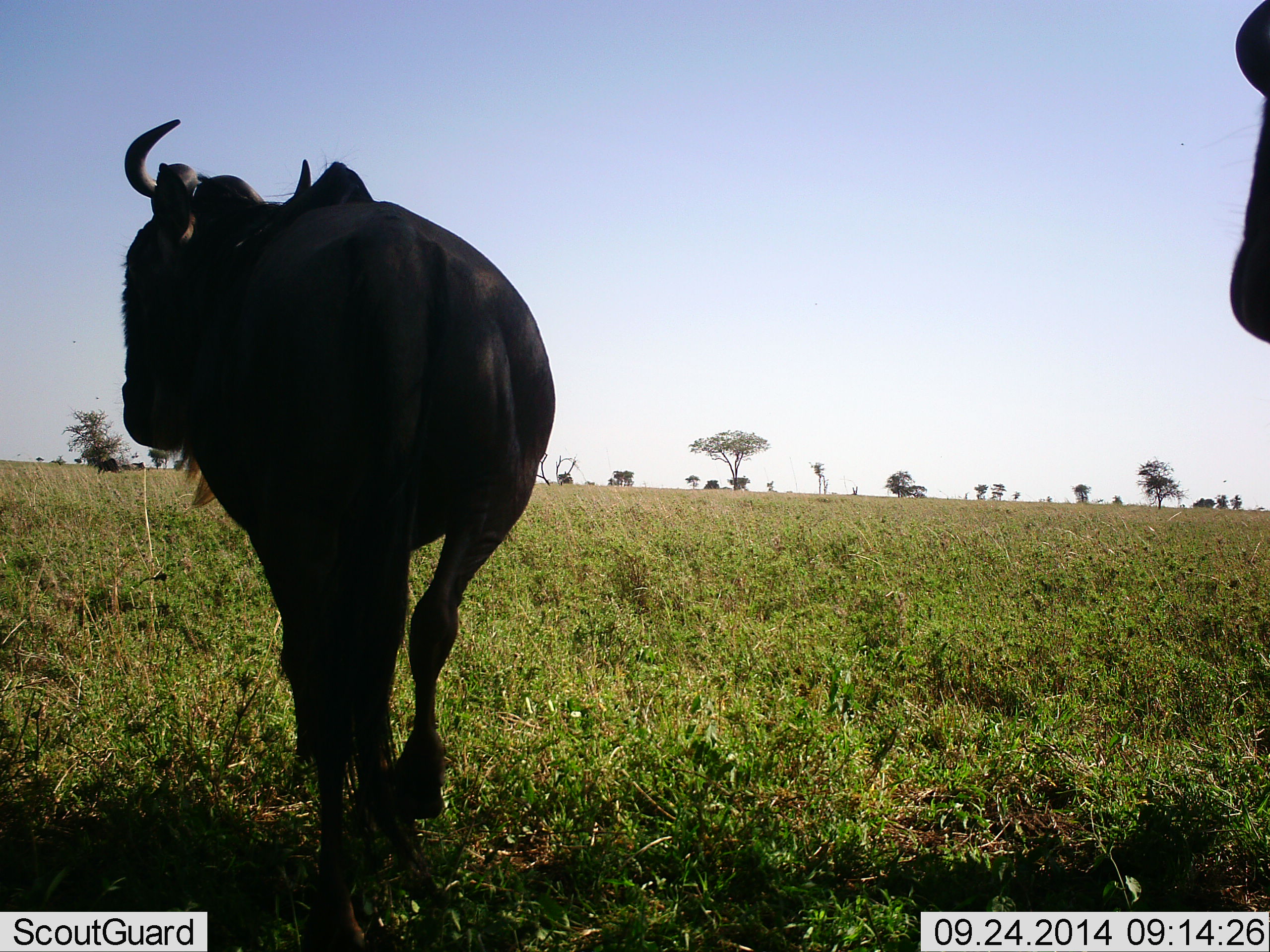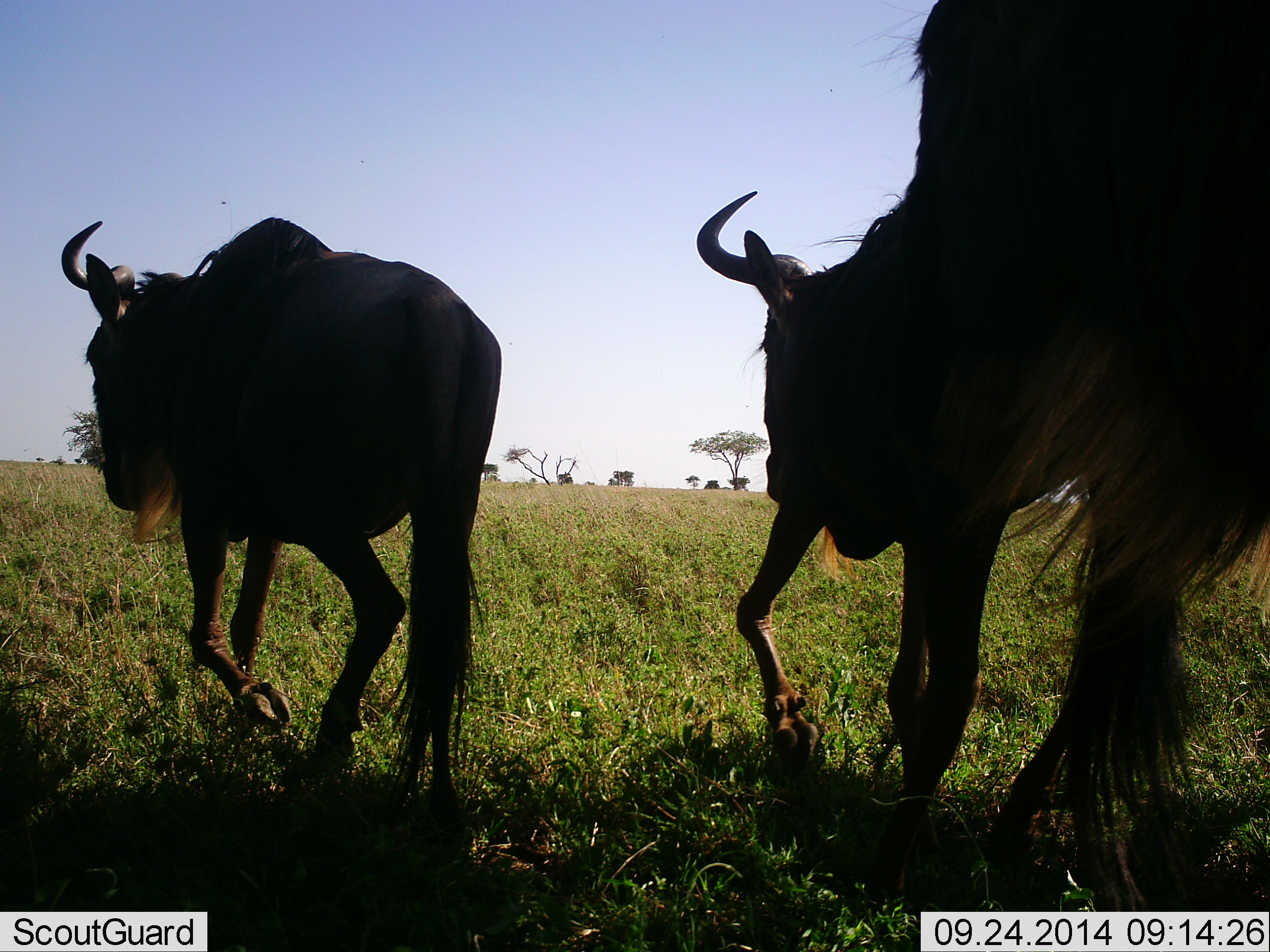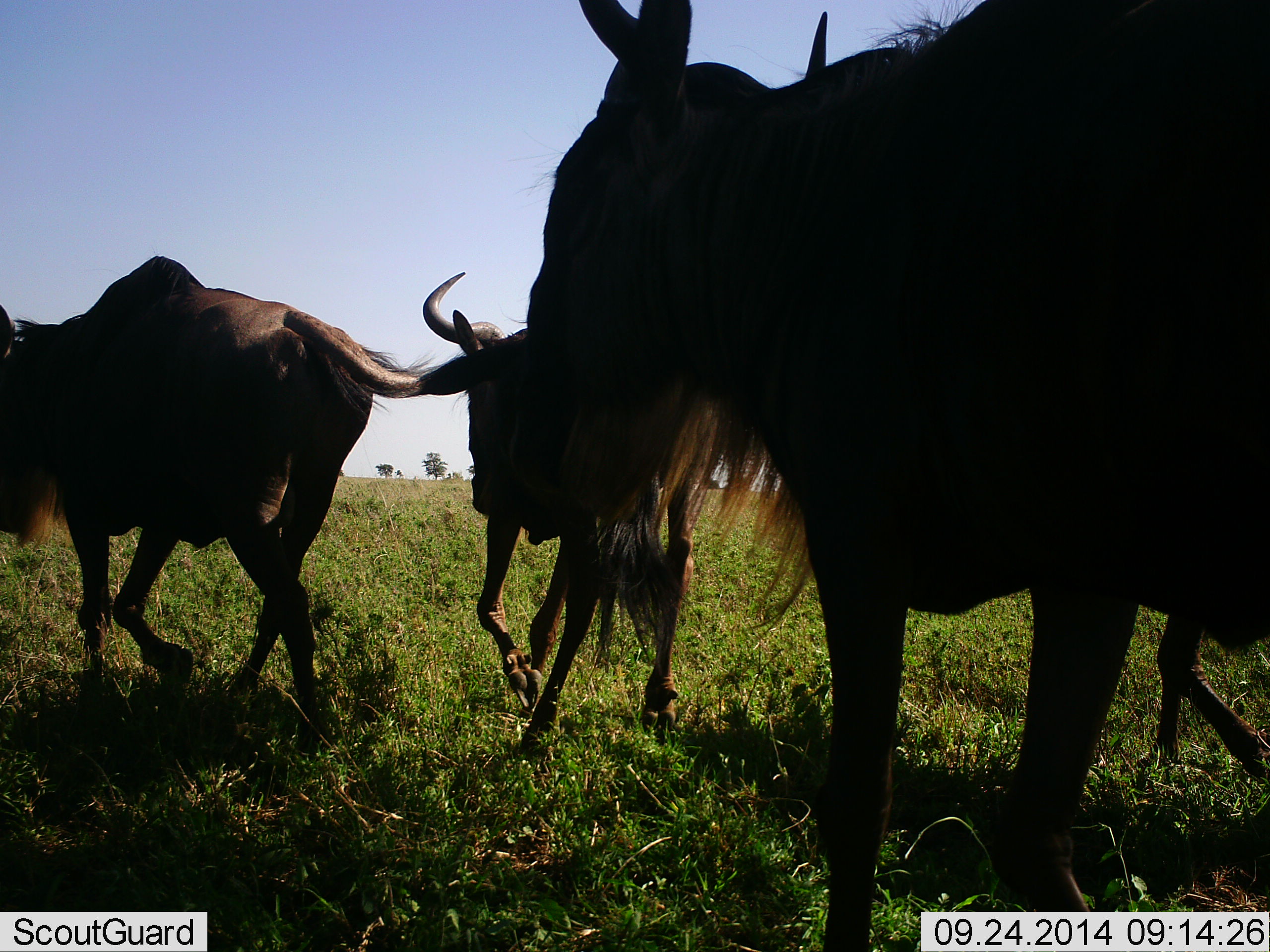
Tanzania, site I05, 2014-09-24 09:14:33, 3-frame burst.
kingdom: Animalia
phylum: Chordata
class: Mammalia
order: Artiodactyla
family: Bovidae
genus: Connochaetes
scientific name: Connochaetes taurinus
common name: blue wildebeest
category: wildebeest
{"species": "wildebeest (blue wildebeest) (Connochaetes taurinus)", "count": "4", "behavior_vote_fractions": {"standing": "0%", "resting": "0%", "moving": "100%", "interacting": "0%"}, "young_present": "10%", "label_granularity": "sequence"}